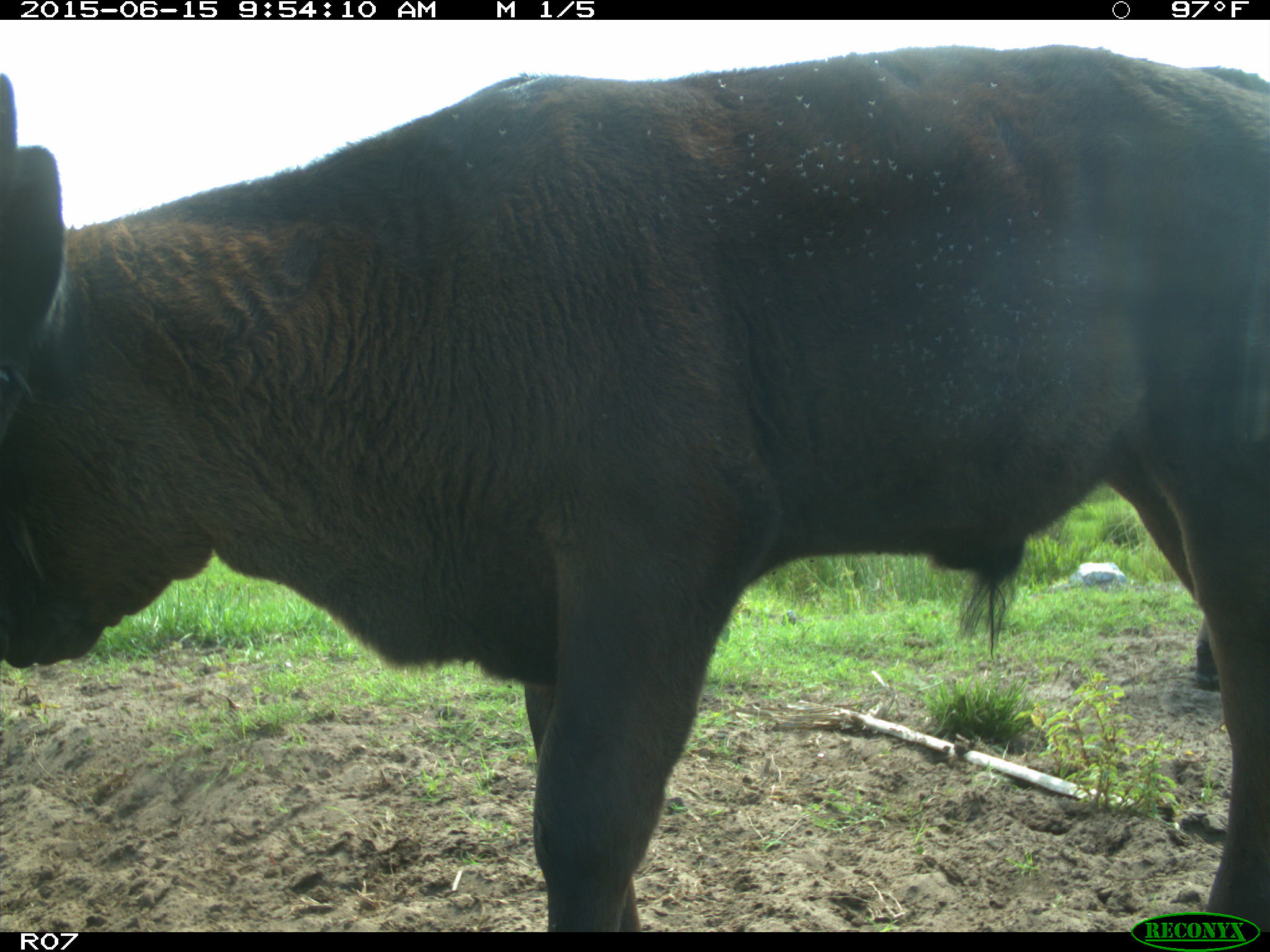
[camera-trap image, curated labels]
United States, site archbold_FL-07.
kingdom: Animalia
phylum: Chordata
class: Mammalia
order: Artiodactyla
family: Bovidae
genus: Bos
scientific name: Bos taurus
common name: domestic cow